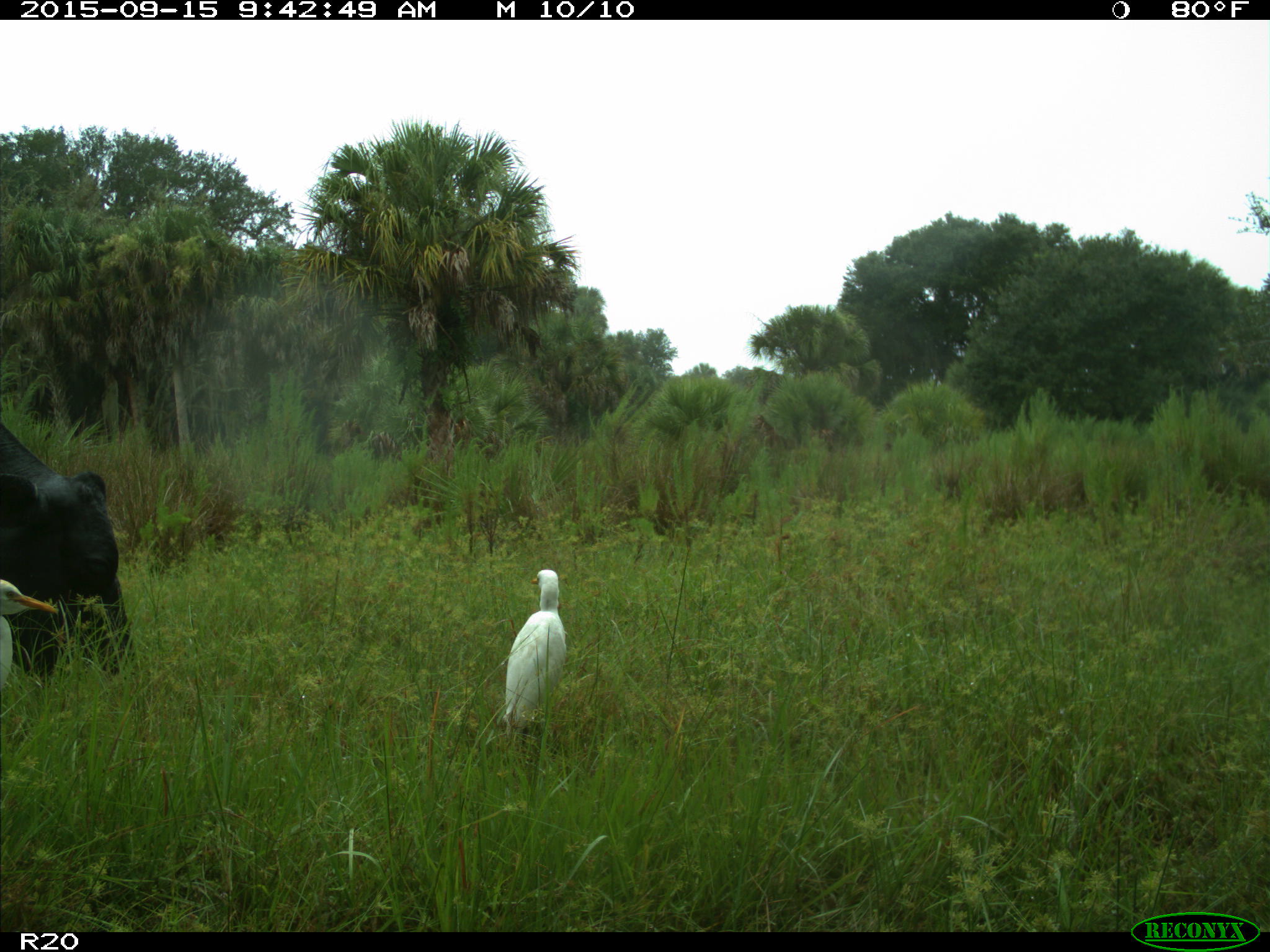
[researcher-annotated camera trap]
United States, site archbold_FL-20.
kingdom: Animalia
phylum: Chordata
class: Mammalia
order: Artiodactyla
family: Bovidae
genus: Bos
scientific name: Bos taurus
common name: domestic cow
Bos taurus (domestic cow).